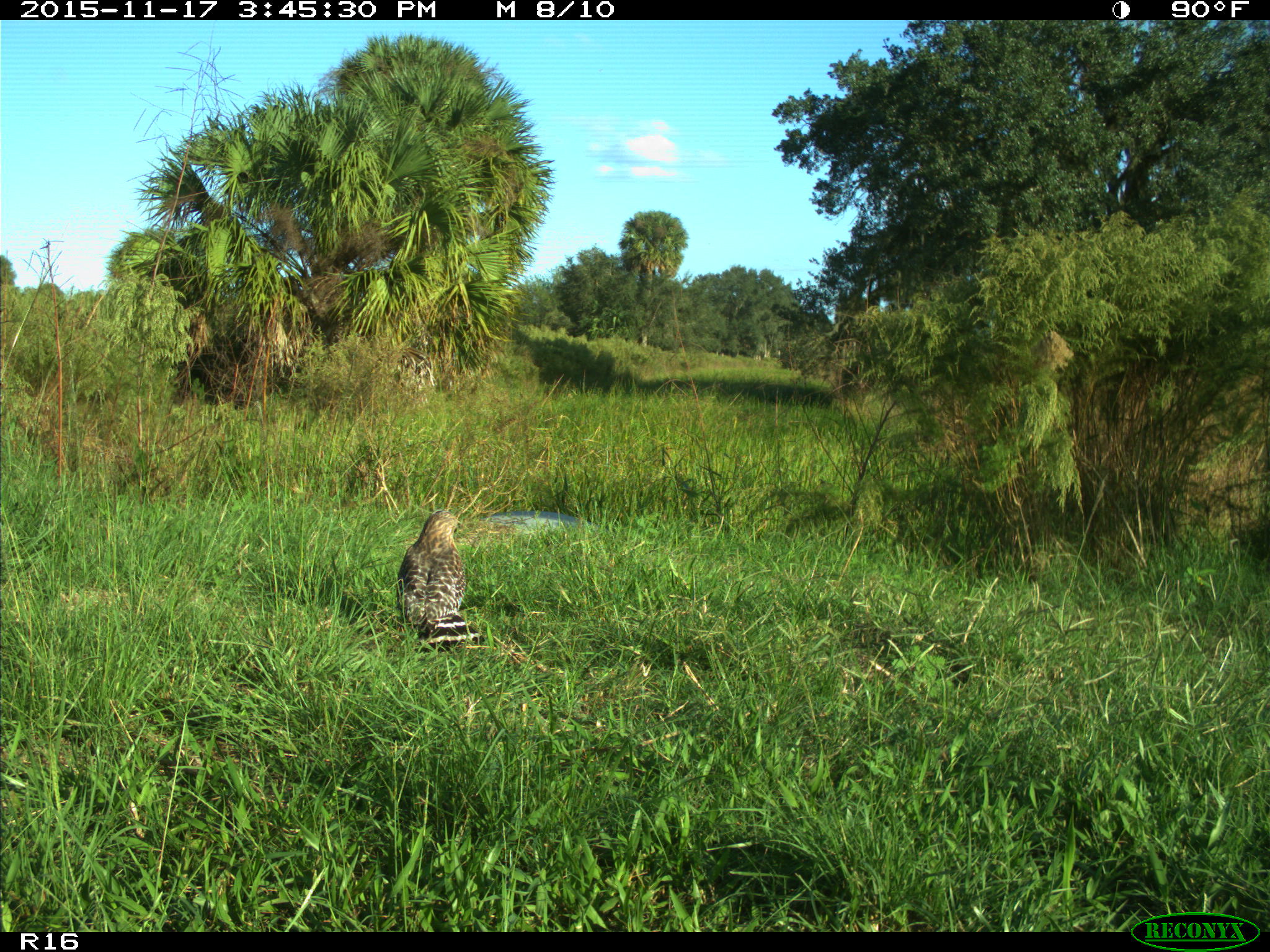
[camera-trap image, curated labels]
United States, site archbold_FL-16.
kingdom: Animalia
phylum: Chordata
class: Aves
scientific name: Aves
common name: birds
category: unidentified bird